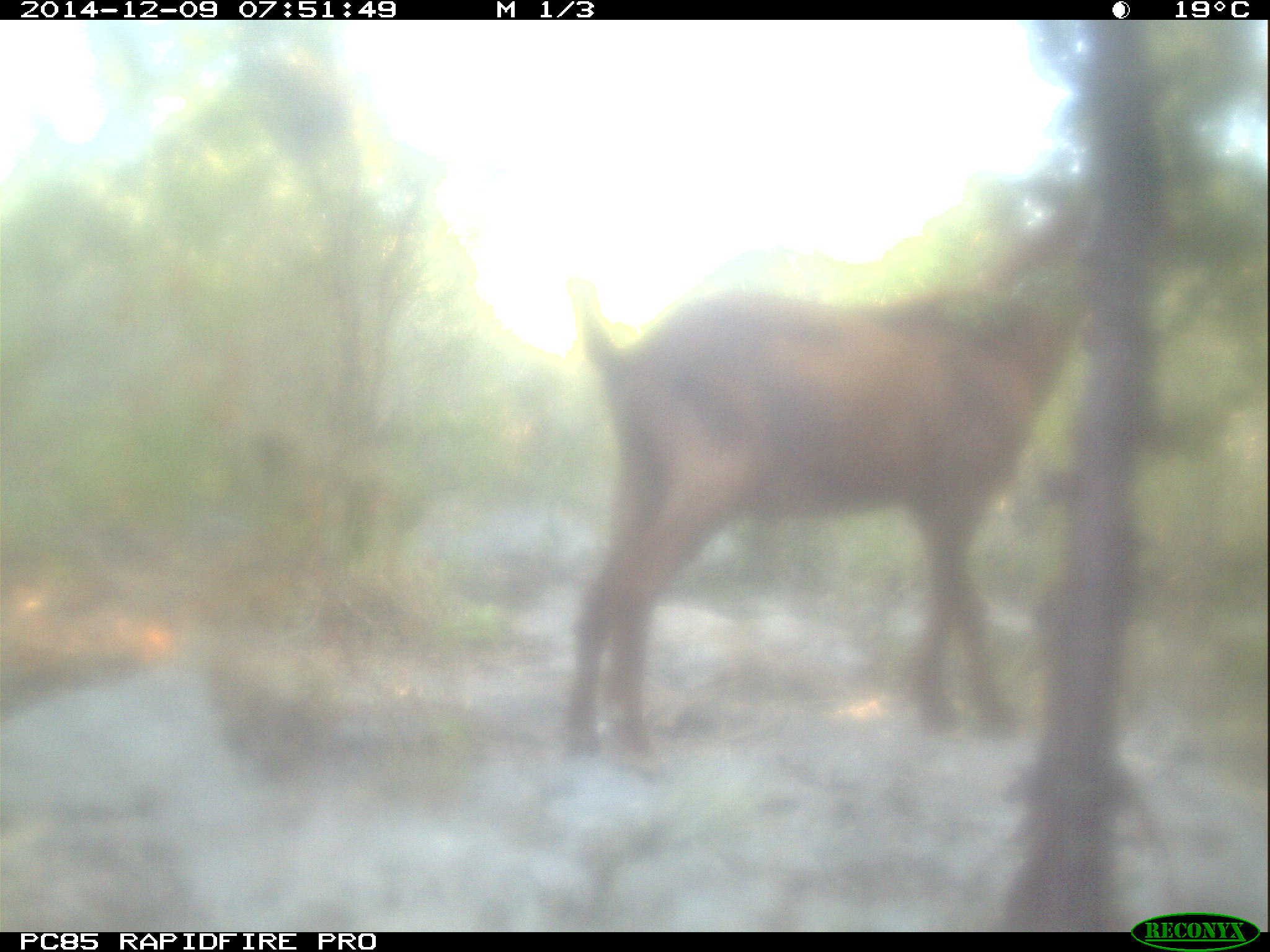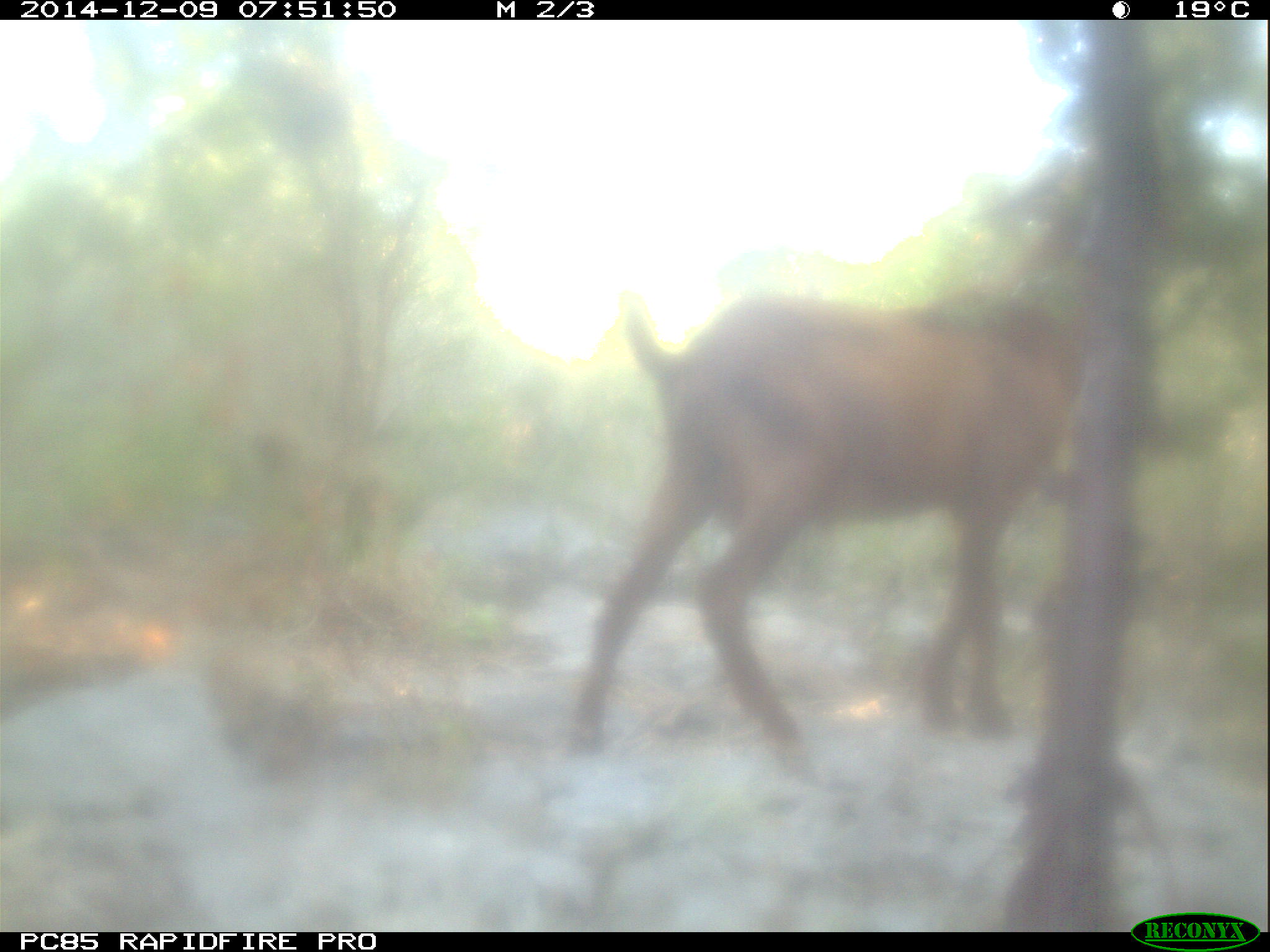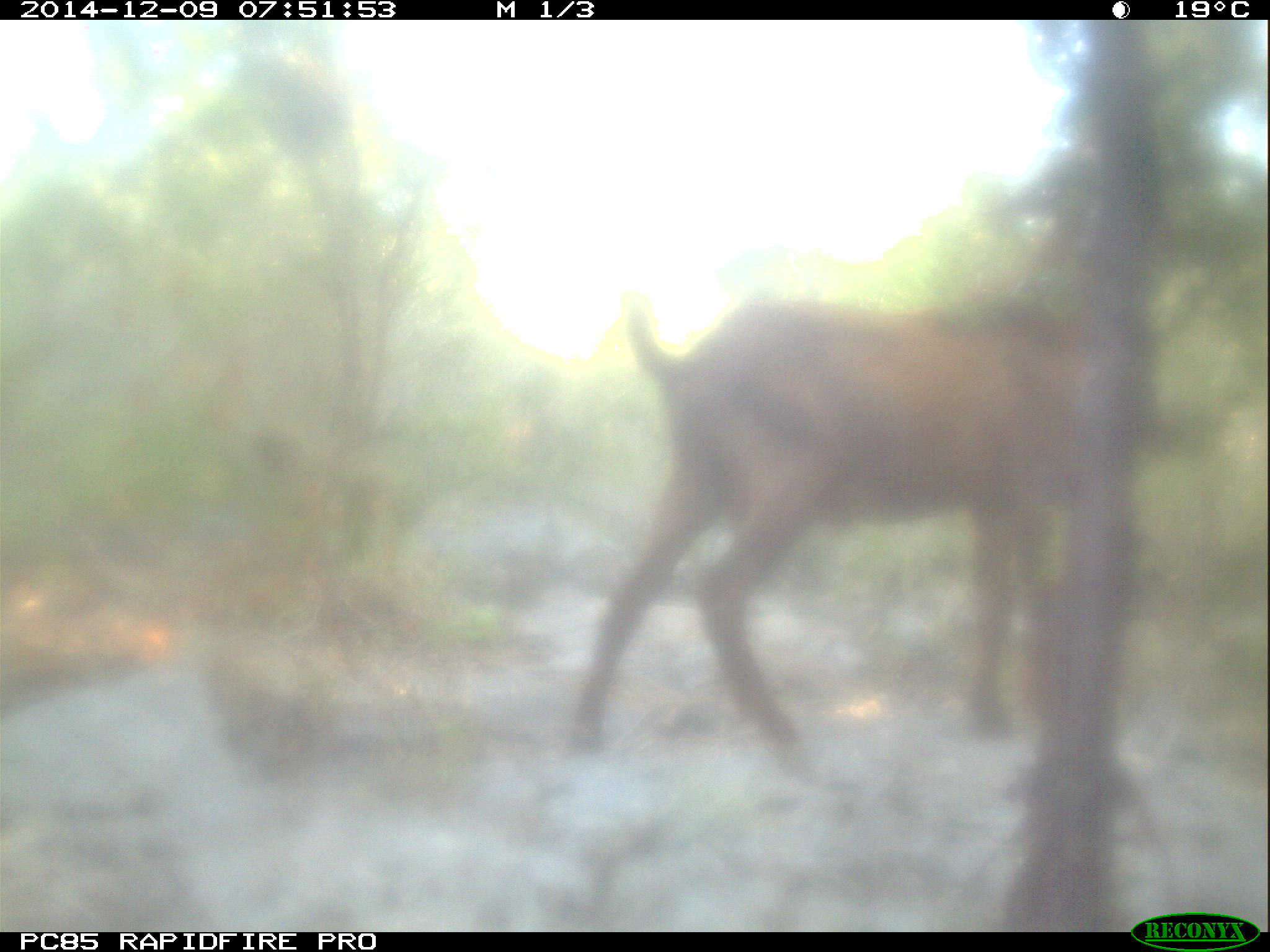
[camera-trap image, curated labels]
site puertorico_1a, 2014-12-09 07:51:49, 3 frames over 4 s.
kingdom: Animalia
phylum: Chordata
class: Mammalia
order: Artiodactyla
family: Bovidae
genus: Capra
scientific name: Capra hircus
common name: goat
Goat (Capra hircus).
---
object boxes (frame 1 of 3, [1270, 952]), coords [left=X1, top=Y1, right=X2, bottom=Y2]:
goat: [left=548, top=258, right=1086, bottom=760]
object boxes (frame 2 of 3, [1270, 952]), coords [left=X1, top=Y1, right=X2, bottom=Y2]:
goat: [left=561, top=282, right=1081, bottom=759]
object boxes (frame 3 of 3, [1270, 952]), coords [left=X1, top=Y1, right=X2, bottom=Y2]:
goat: [left=558, top=283, right=1106, bottom=767]